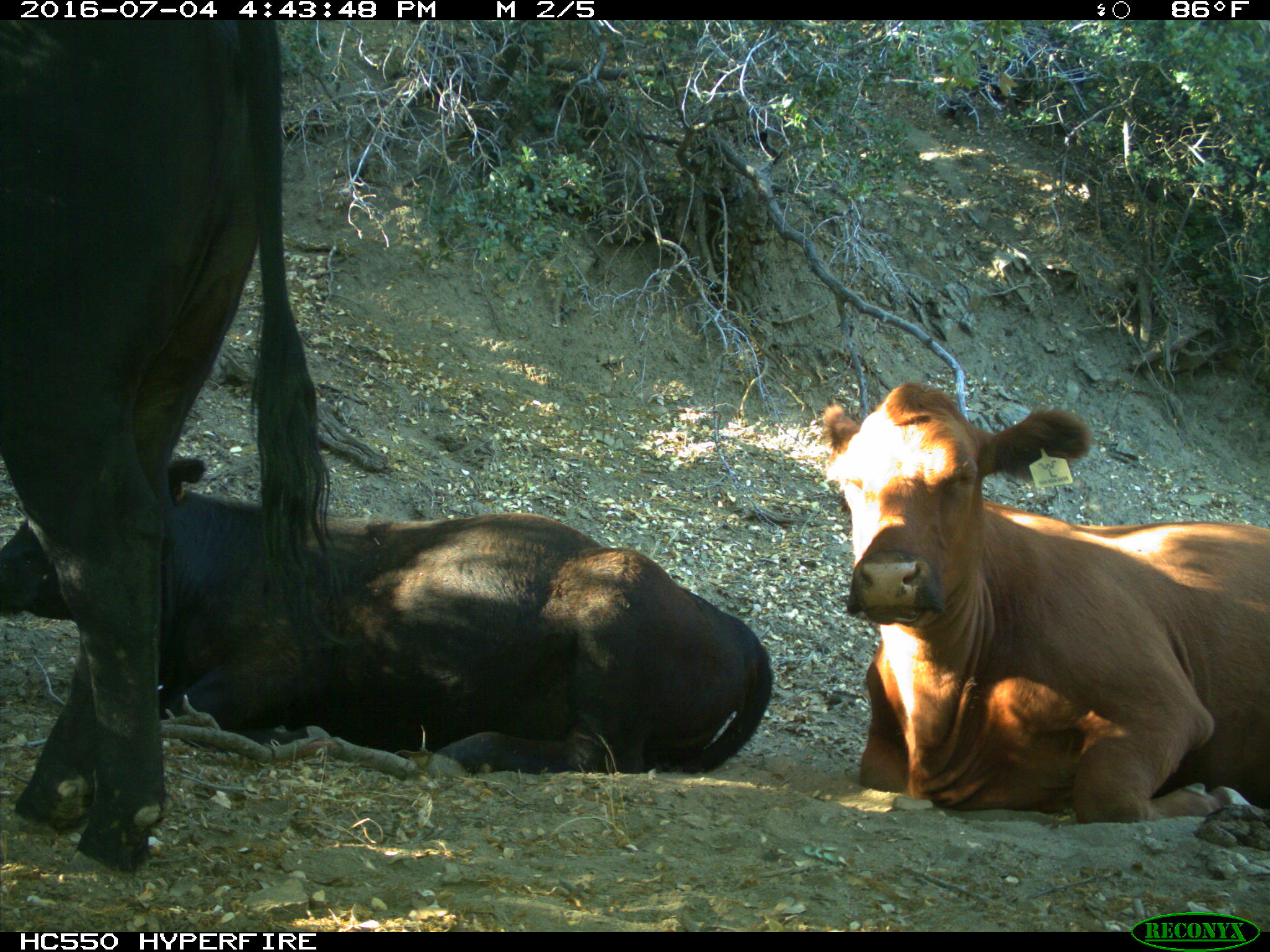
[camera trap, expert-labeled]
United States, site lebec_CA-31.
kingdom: Animalia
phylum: Chordata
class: Mammalia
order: Artiodactyla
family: Bovidae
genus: Bos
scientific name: Bos taurus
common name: domestic cow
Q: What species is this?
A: Bos taurus (domestic cow).